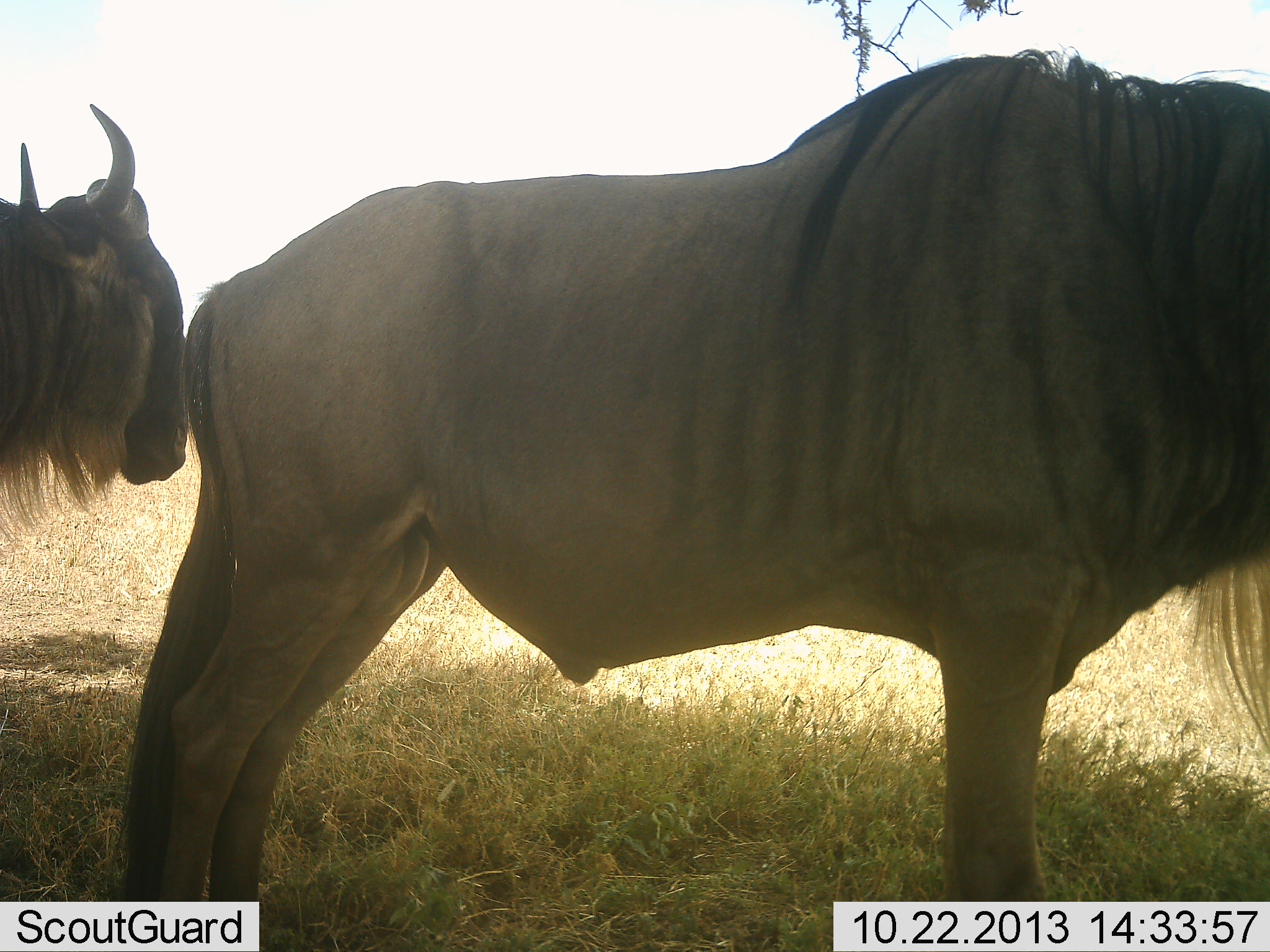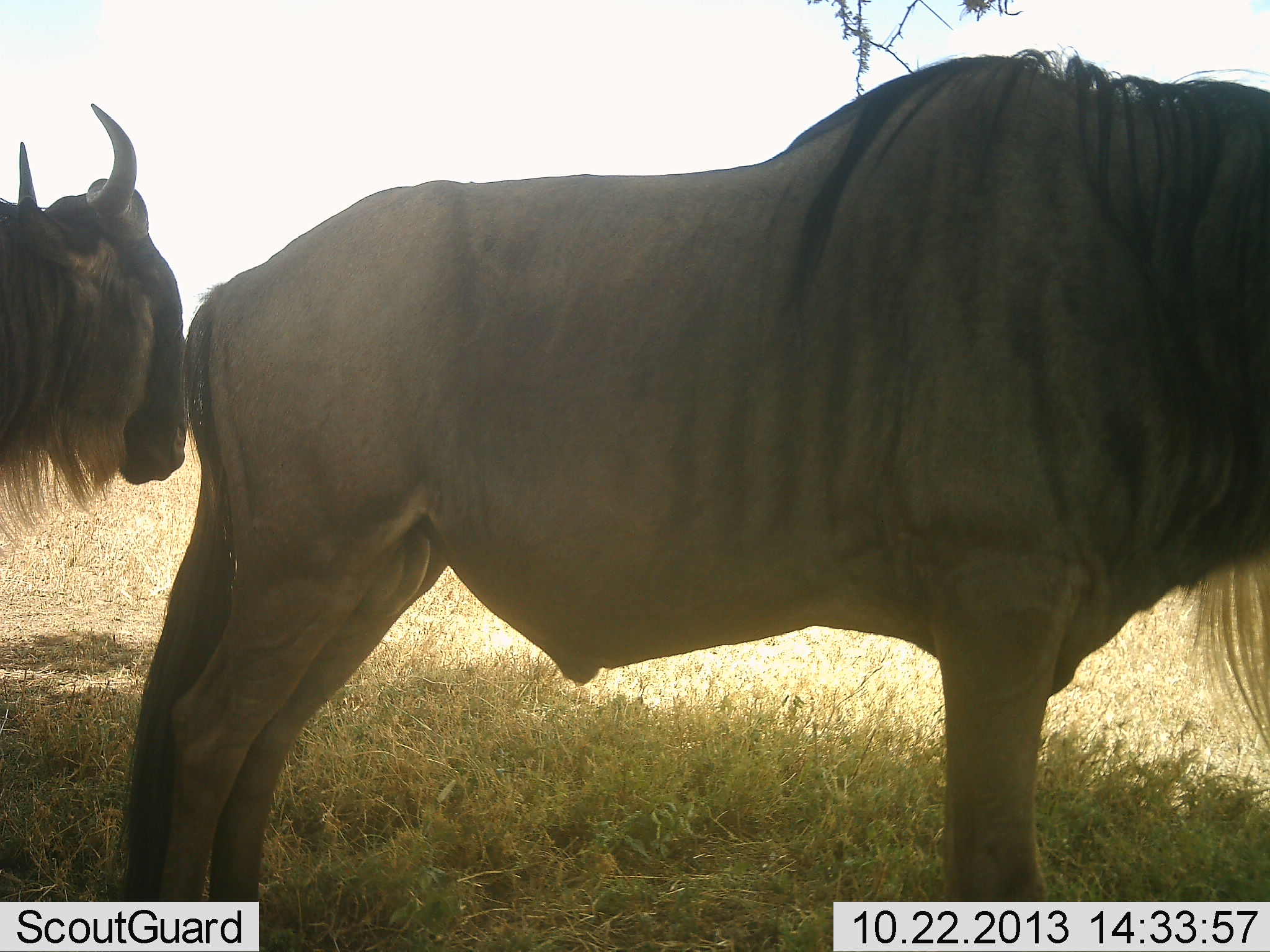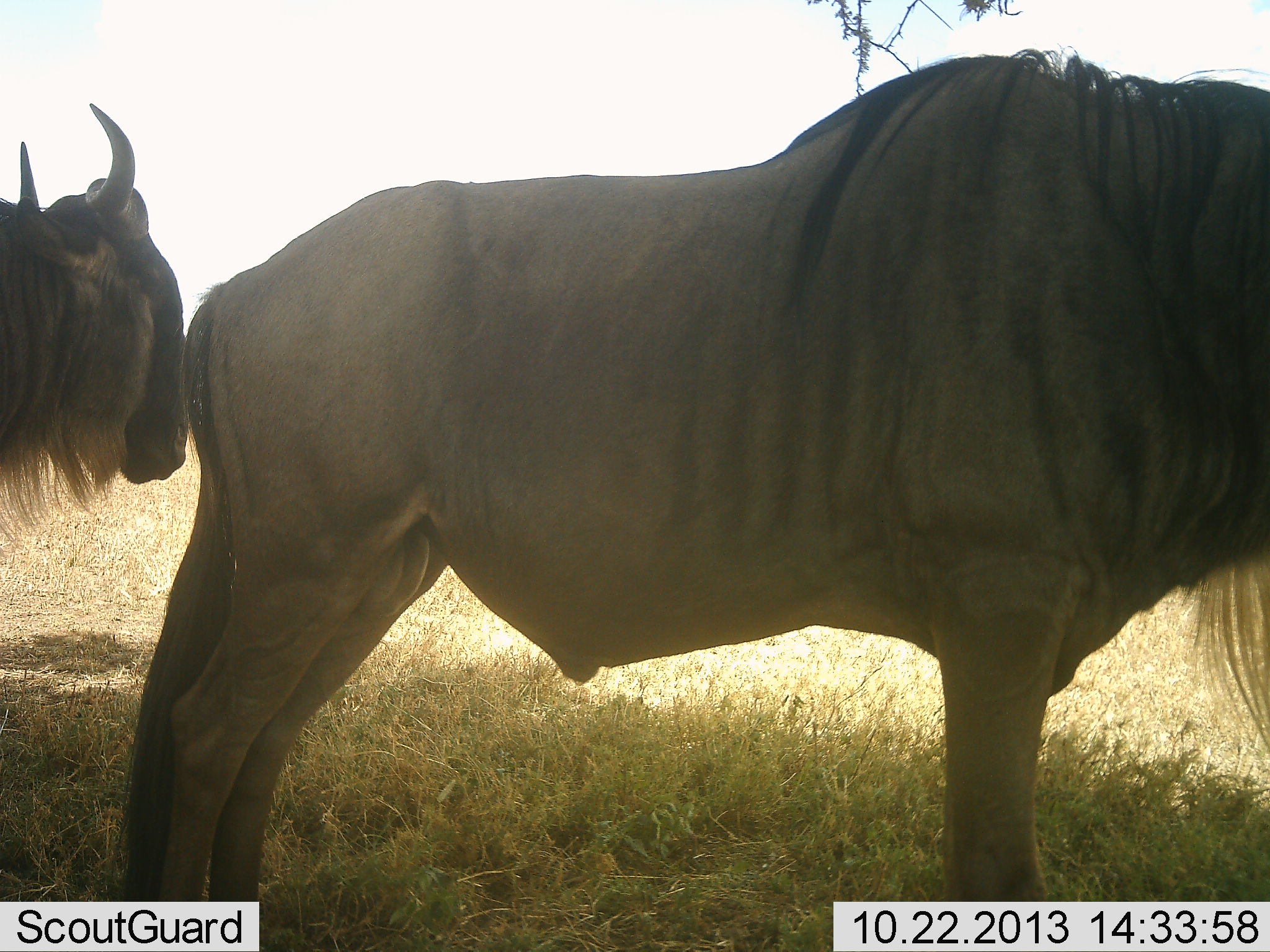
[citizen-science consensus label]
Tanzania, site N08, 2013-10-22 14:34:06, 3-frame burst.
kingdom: Animalia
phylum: Chordata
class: Mammalia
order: Artiodactyla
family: Bovidae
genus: Connochaetes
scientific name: Connochaetes taurinus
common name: blue wildebeest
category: wildebeest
Wildebeest (blue wildebeest) (Connochaetes taurinus), count 2. Behavior (volunteer vote fractions): standing 100%, resting 0%, moving 0%, interacting 0%. Young present (vote fraction): 0%. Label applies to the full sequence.